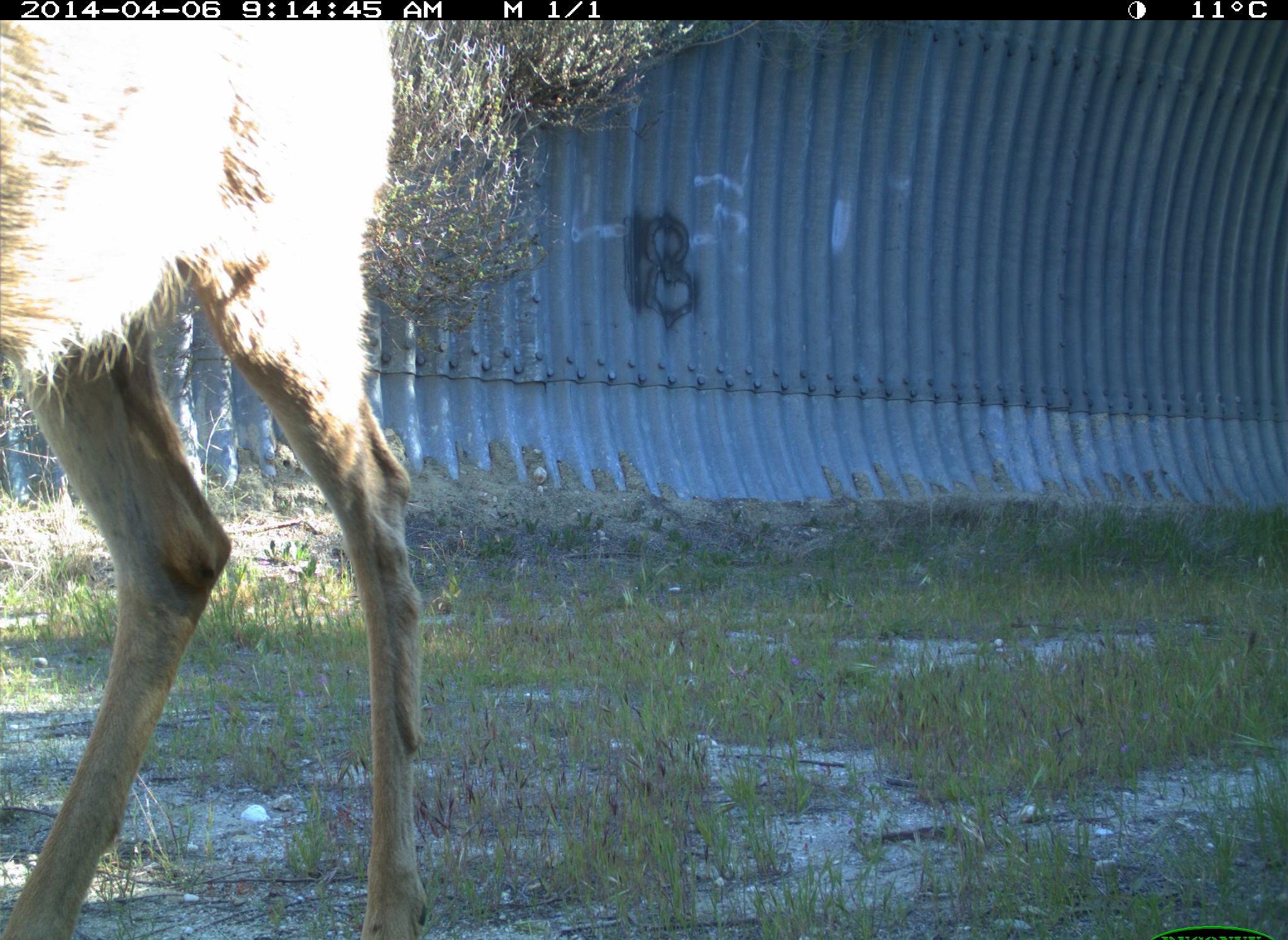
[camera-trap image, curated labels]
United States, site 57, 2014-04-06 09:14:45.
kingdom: Animalia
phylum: Chordata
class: Mammalia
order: Artiodactyla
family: Cervidae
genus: Odocoileus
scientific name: Odocoileus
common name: deer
Deer (Odocoileus).